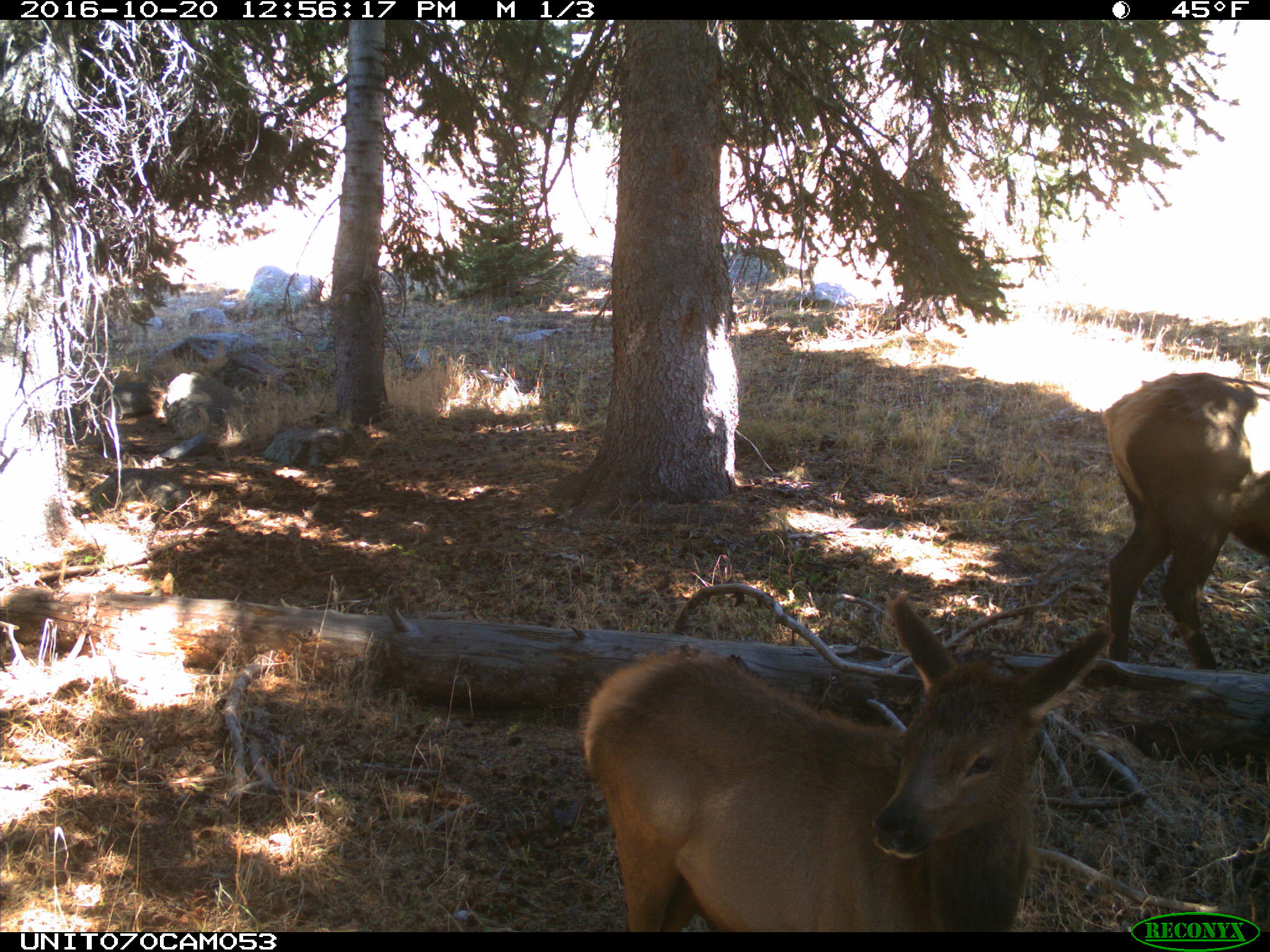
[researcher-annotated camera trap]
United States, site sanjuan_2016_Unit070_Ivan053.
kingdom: Animalia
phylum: Chordata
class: Mammalia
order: Artiodactyla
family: Cervidae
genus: Cervus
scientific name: Cervus elaphus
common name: red deer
Cervus elaphus (red deer).